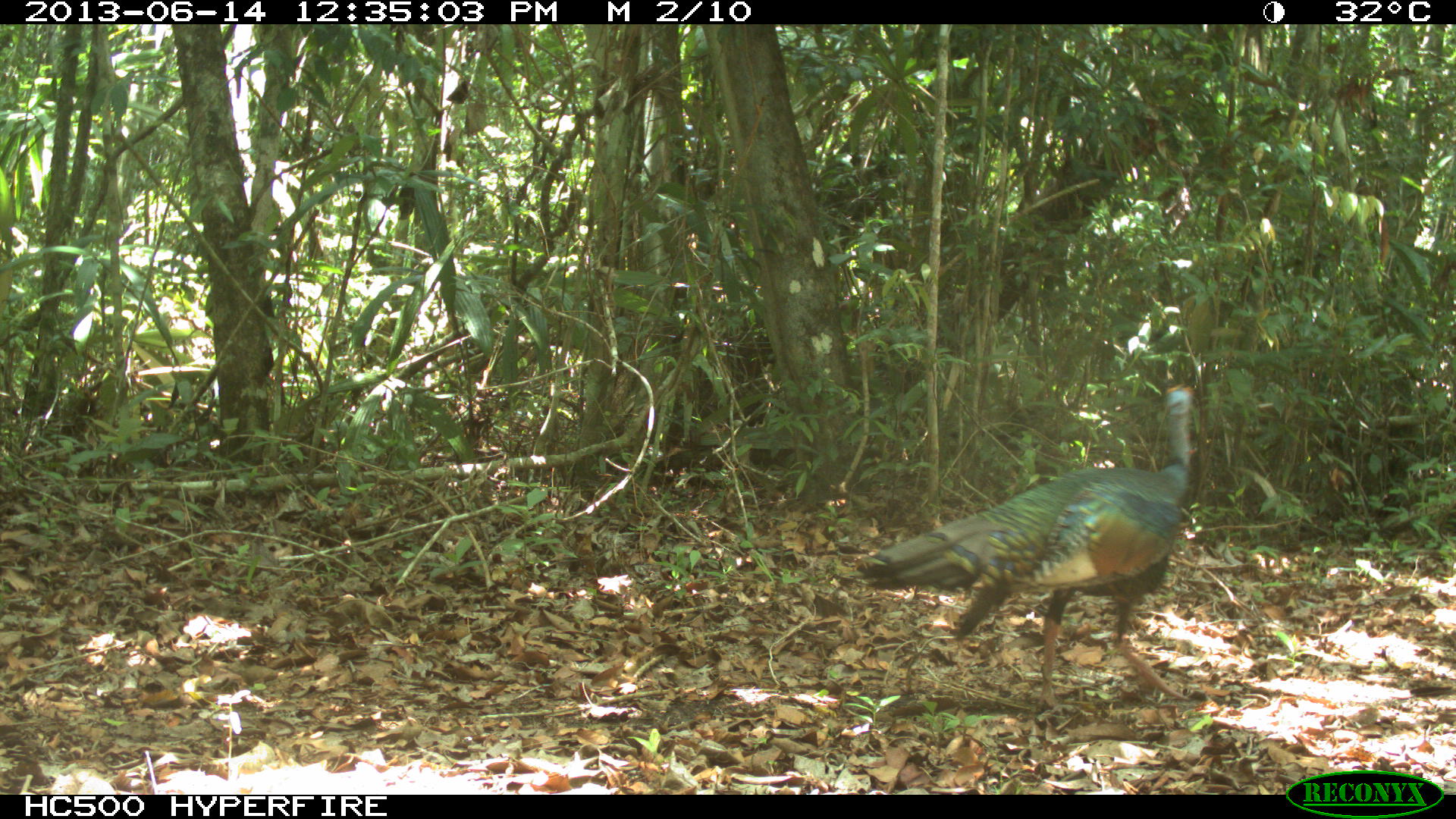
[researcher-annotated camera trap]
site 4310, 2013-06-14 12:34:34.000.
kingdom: Animalia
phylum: Chordata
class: Aves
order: Galliformes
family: Phasianidae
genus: Meleagris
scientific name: Meleagris ocellata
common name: ocellated turkey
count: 1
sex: male